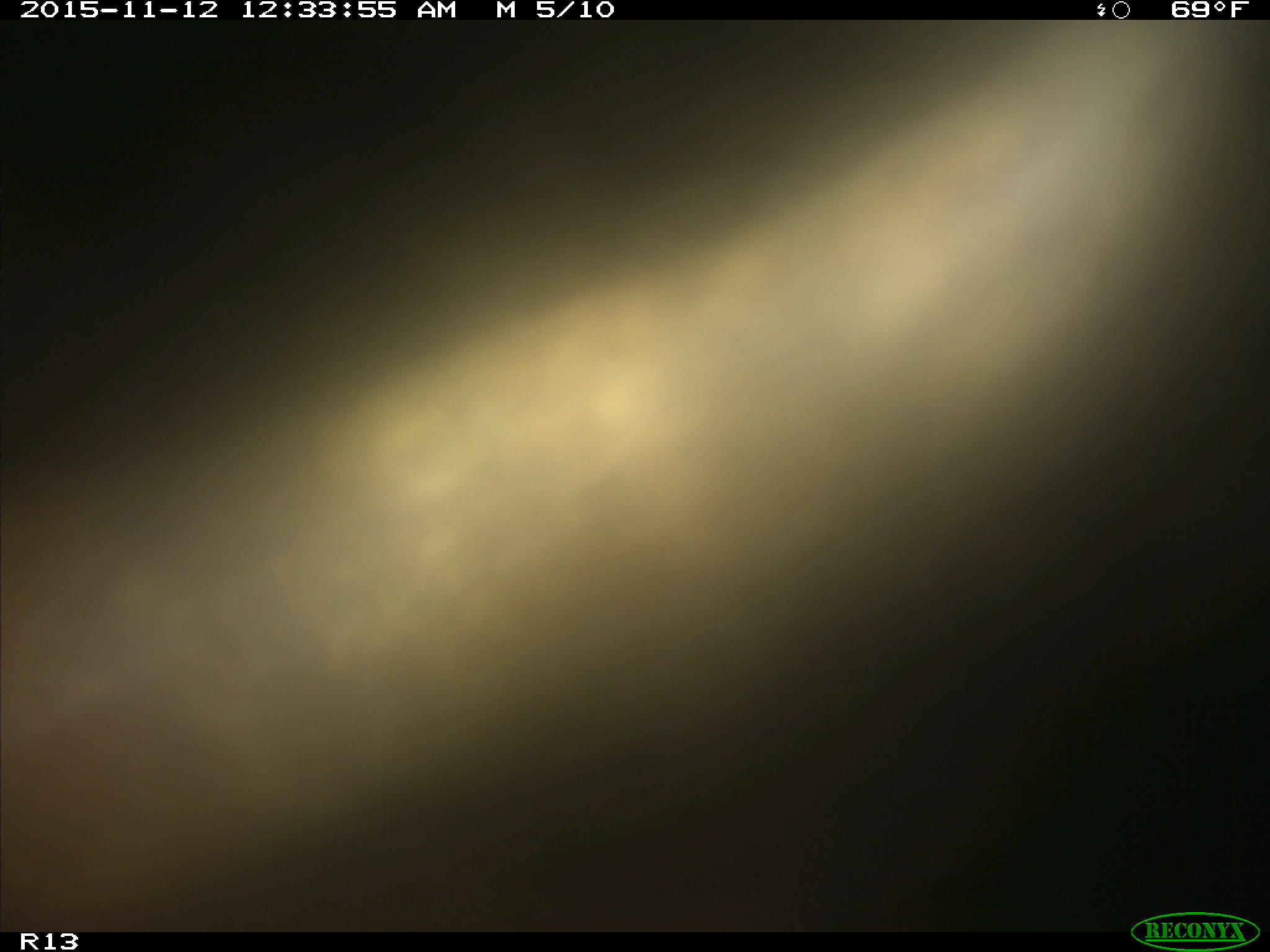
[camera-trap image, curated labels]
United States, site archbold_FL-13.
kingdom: Animalia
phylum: Chordata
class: Mammalia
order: Artiodactyla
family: Bovidae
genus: Bos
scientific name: Bos taurus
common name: domestic cow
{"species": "Bos taurus (domestic cow)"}